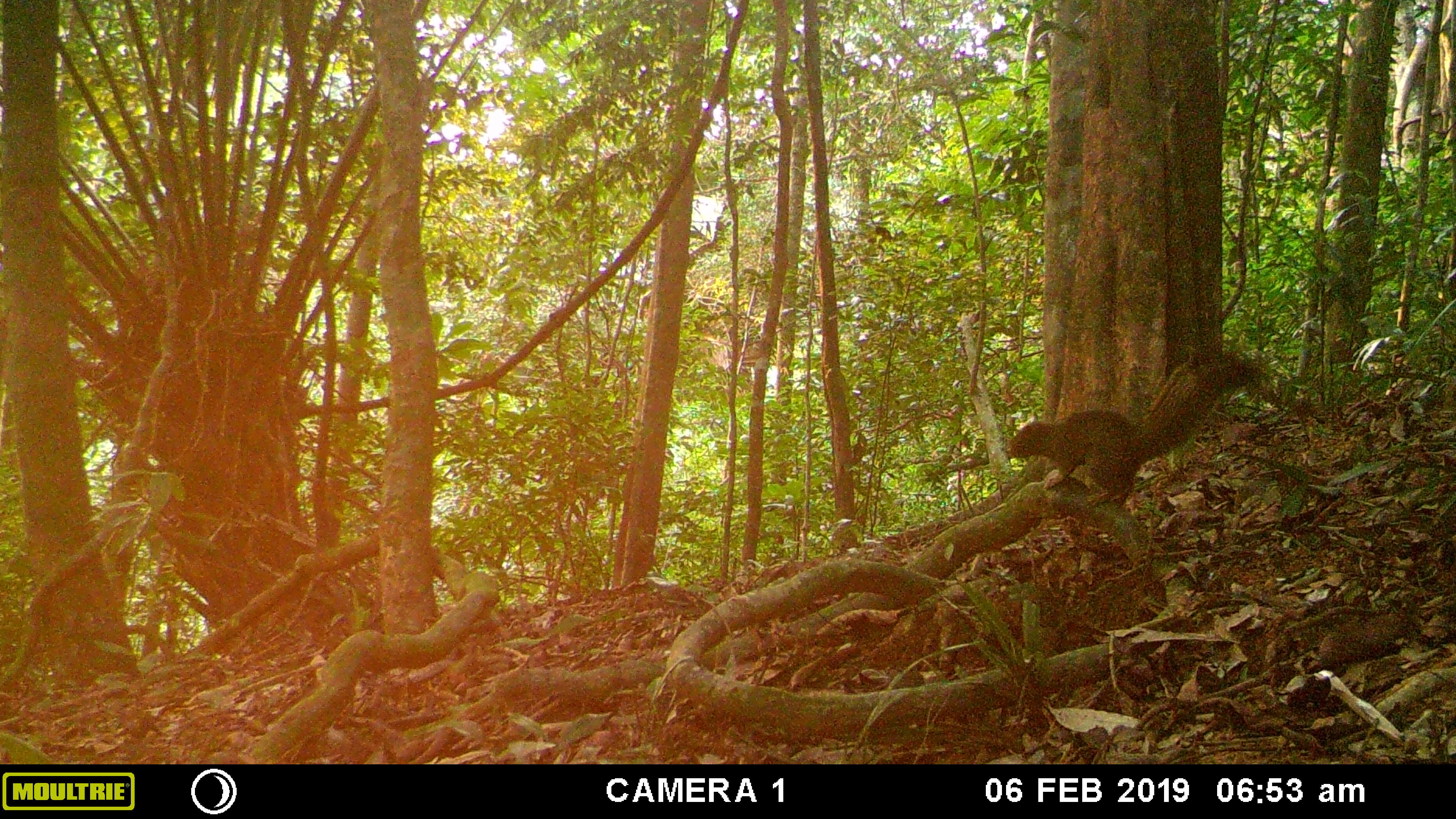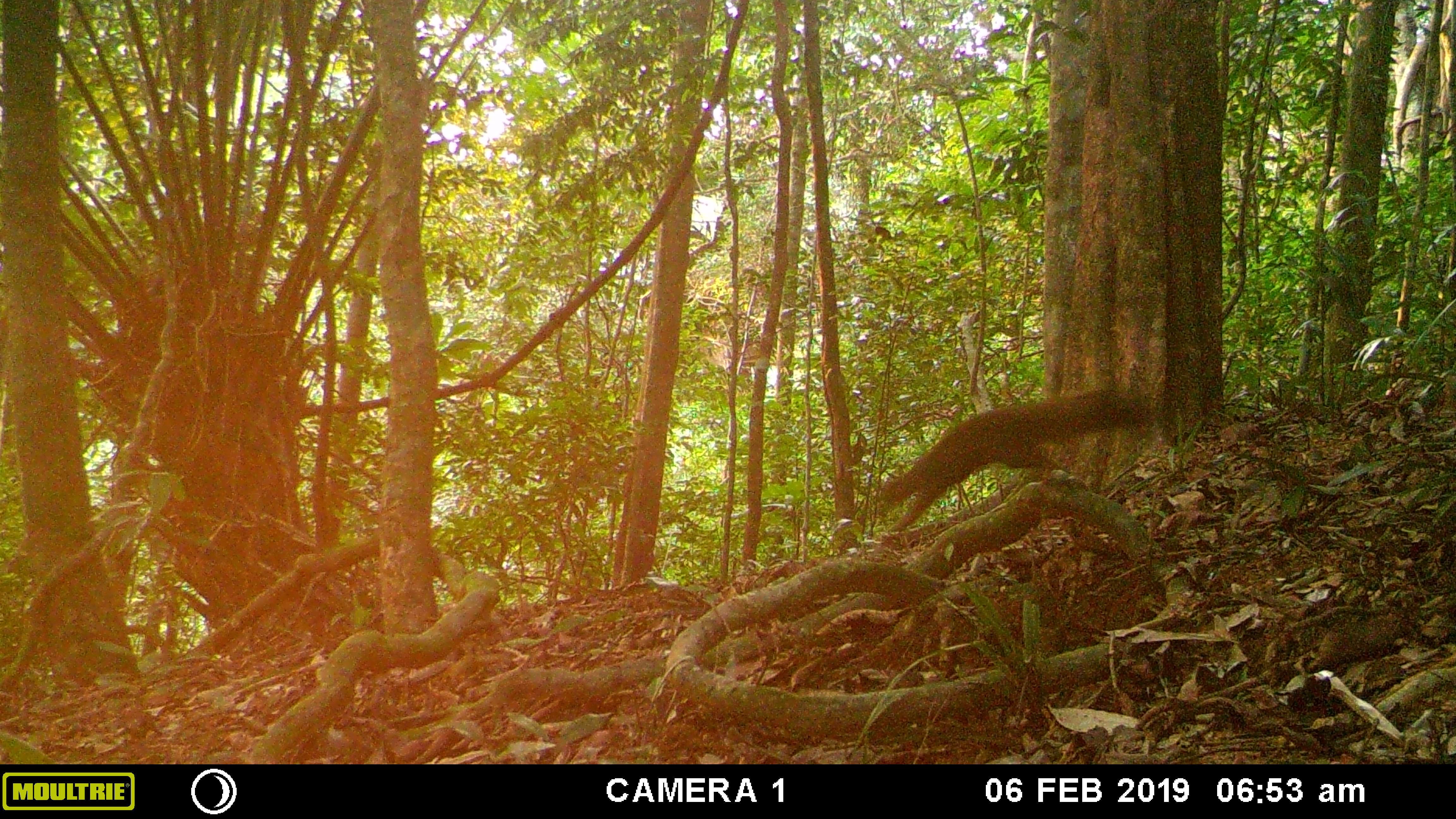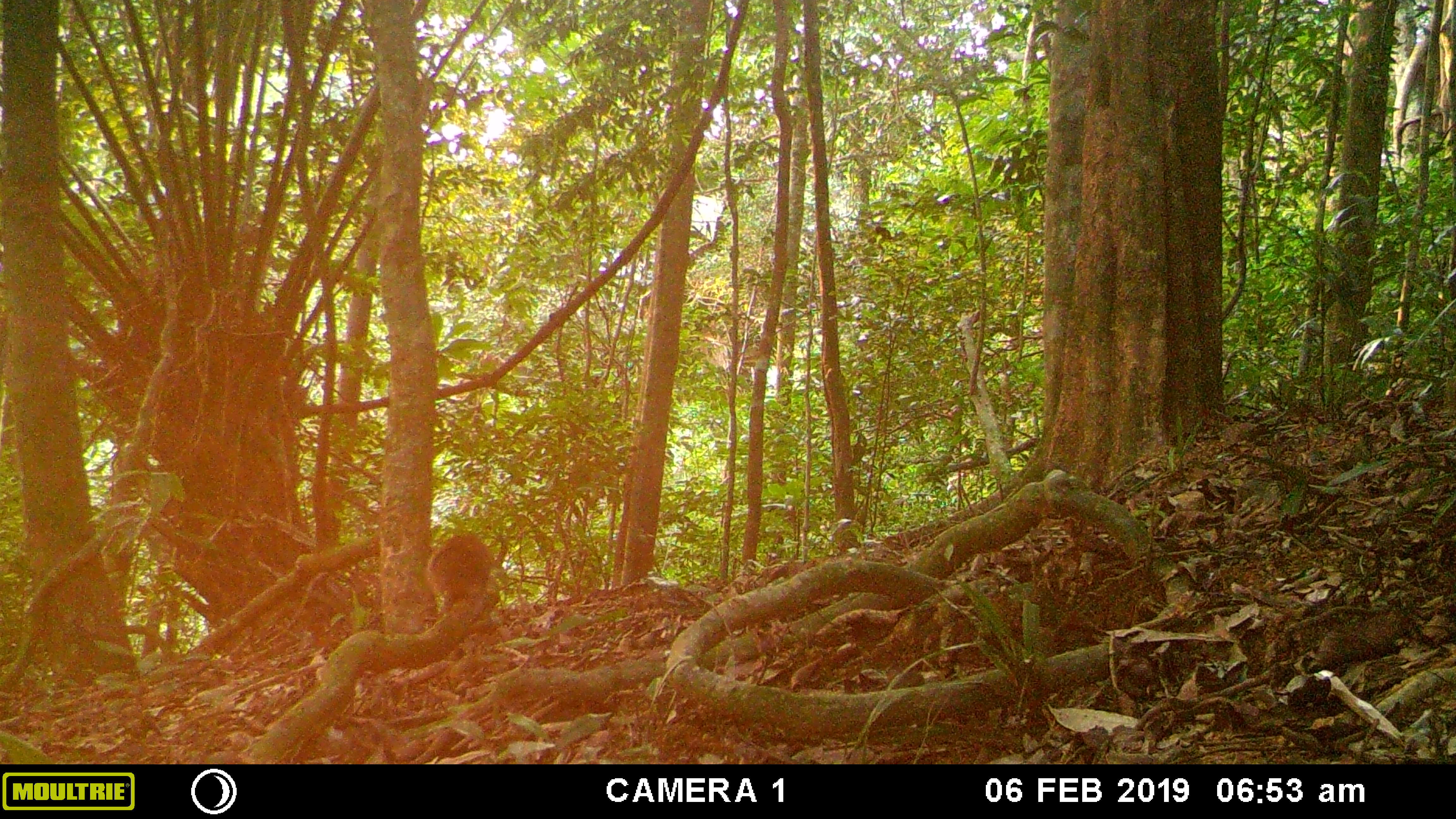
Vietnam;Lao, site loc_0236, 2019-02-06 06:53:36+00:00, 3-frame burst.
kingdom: Animalia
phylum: Chordata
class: Mammalia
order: Rodentia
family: Sciuridae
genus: Callosciurus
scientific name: Callosciurus erythraeus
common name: pallas's squirrel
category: pallass squirrel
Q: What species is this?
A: Pallass squirrel (pallas's squirrel) (Callosciurus erythraeus).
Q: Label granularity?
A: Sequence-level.